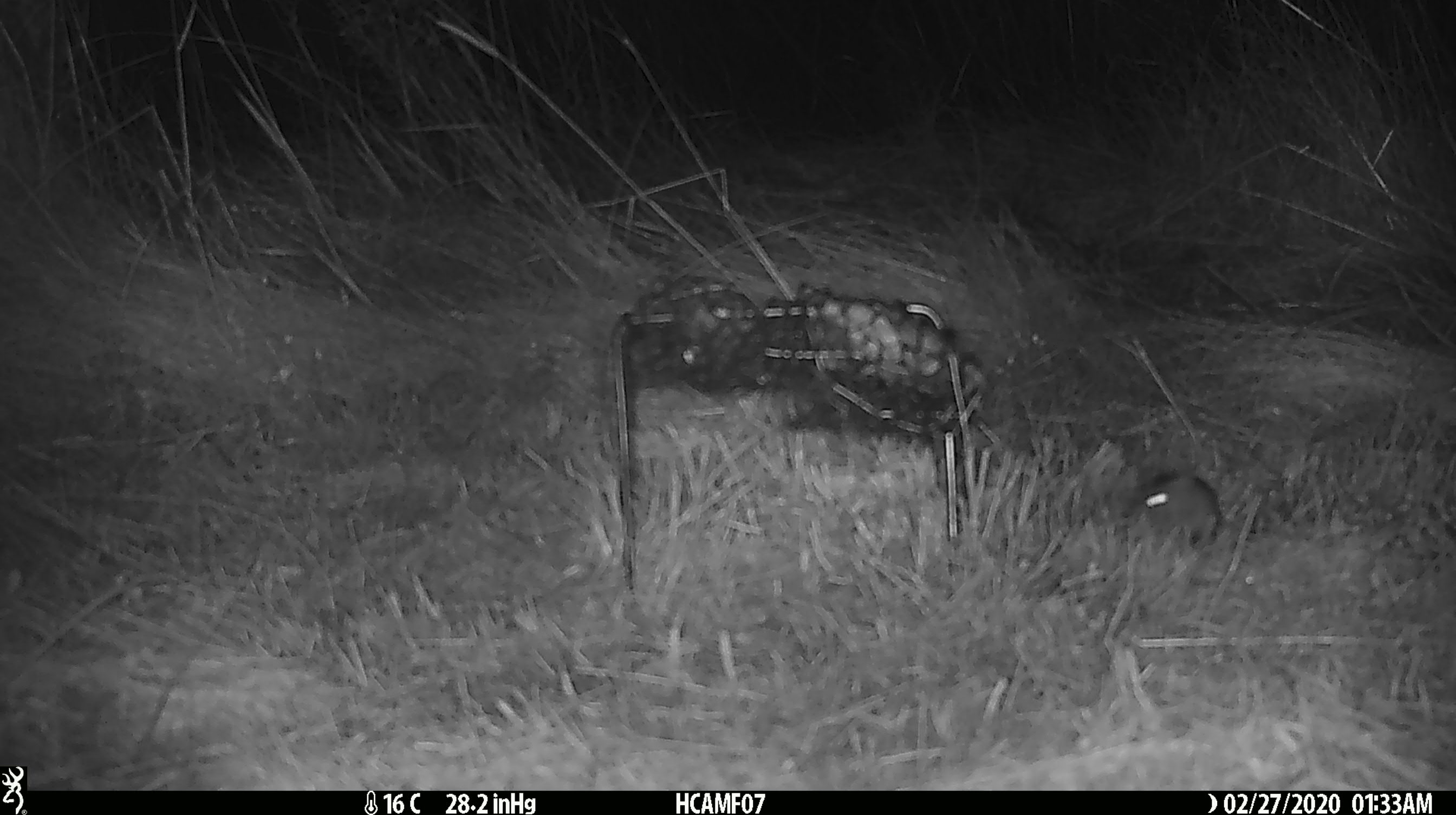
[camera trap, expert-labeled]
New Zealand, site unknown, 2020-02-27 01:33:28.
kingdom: Animalia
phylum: Chordata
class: Mammalia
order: Rodentia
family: Muridae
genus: Mus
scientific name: Mus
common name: mouse